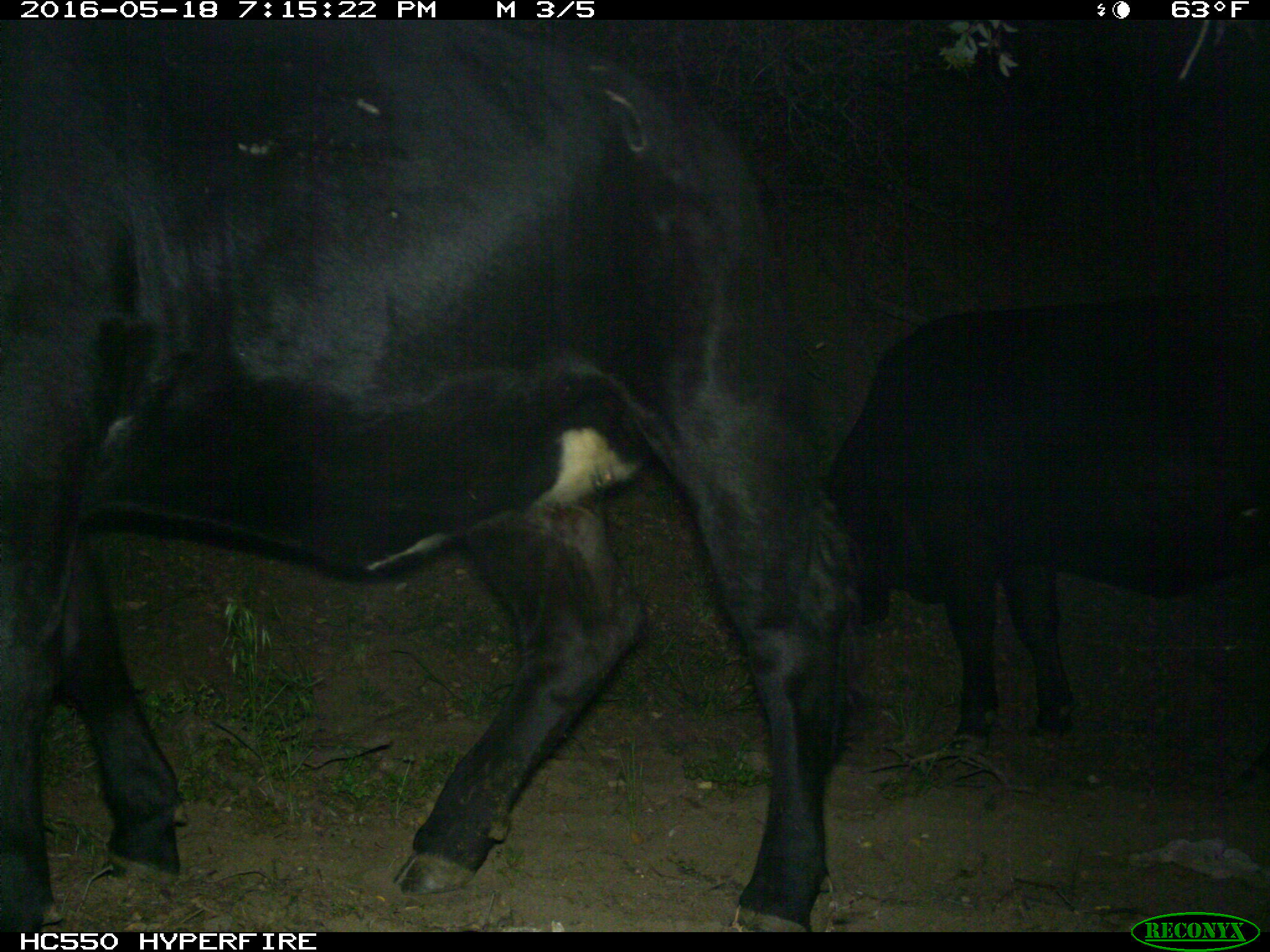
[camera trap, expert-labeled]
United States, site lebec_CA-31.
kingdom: Animalia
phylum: Chordata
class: Mammalia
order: Artiodactyla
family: Bovidae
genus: Bos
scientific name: Bos taurus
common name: domestic cow